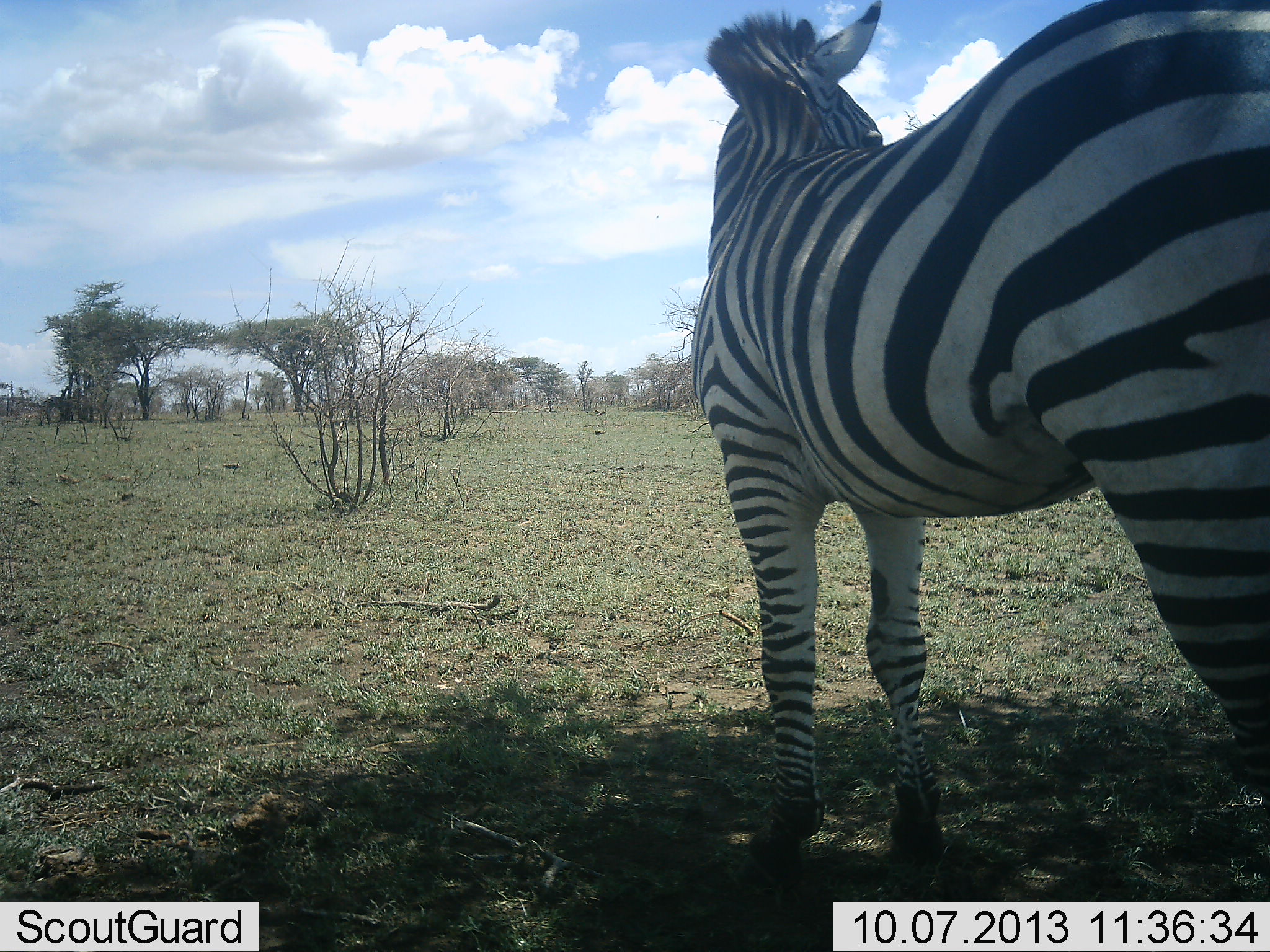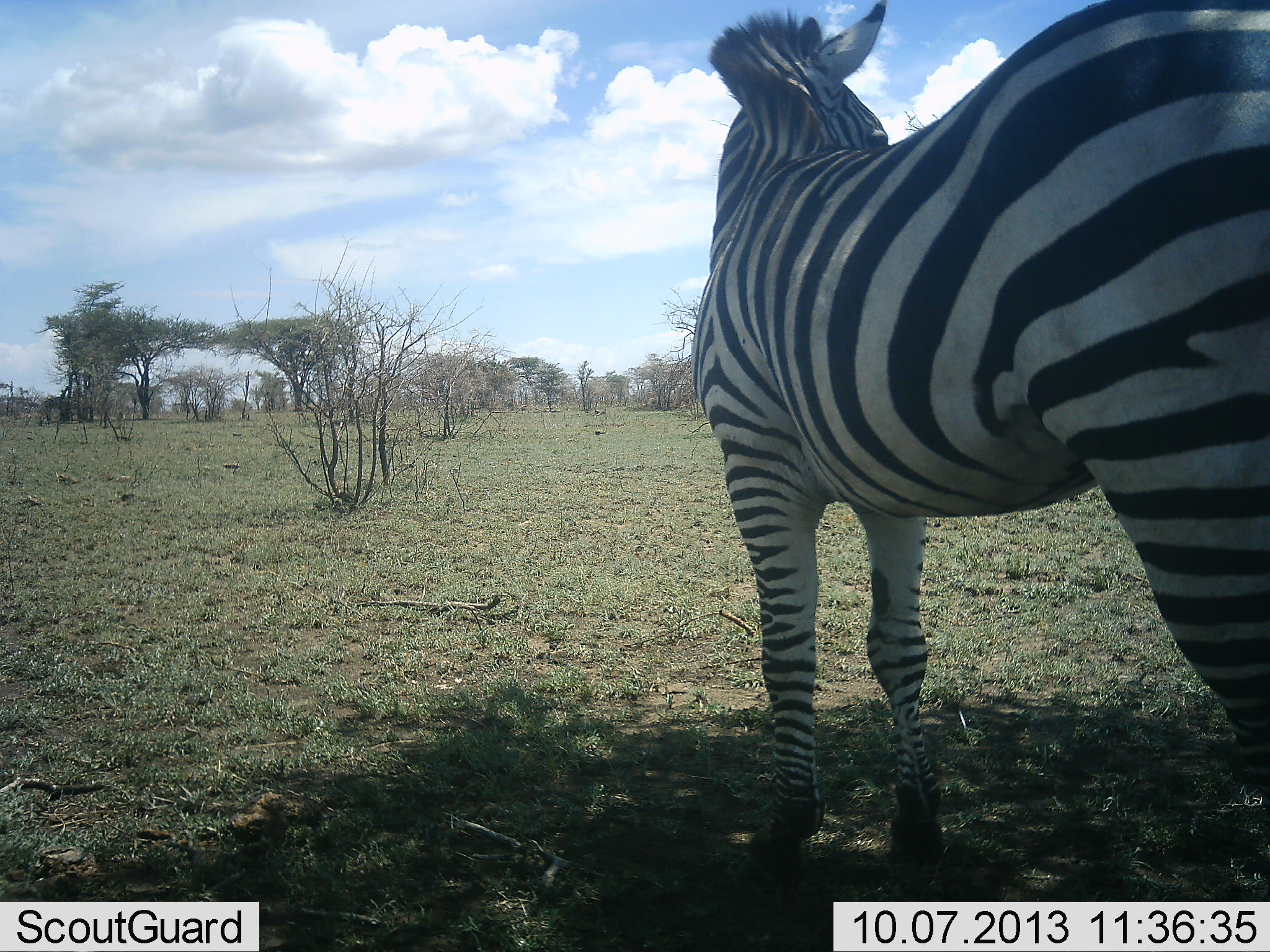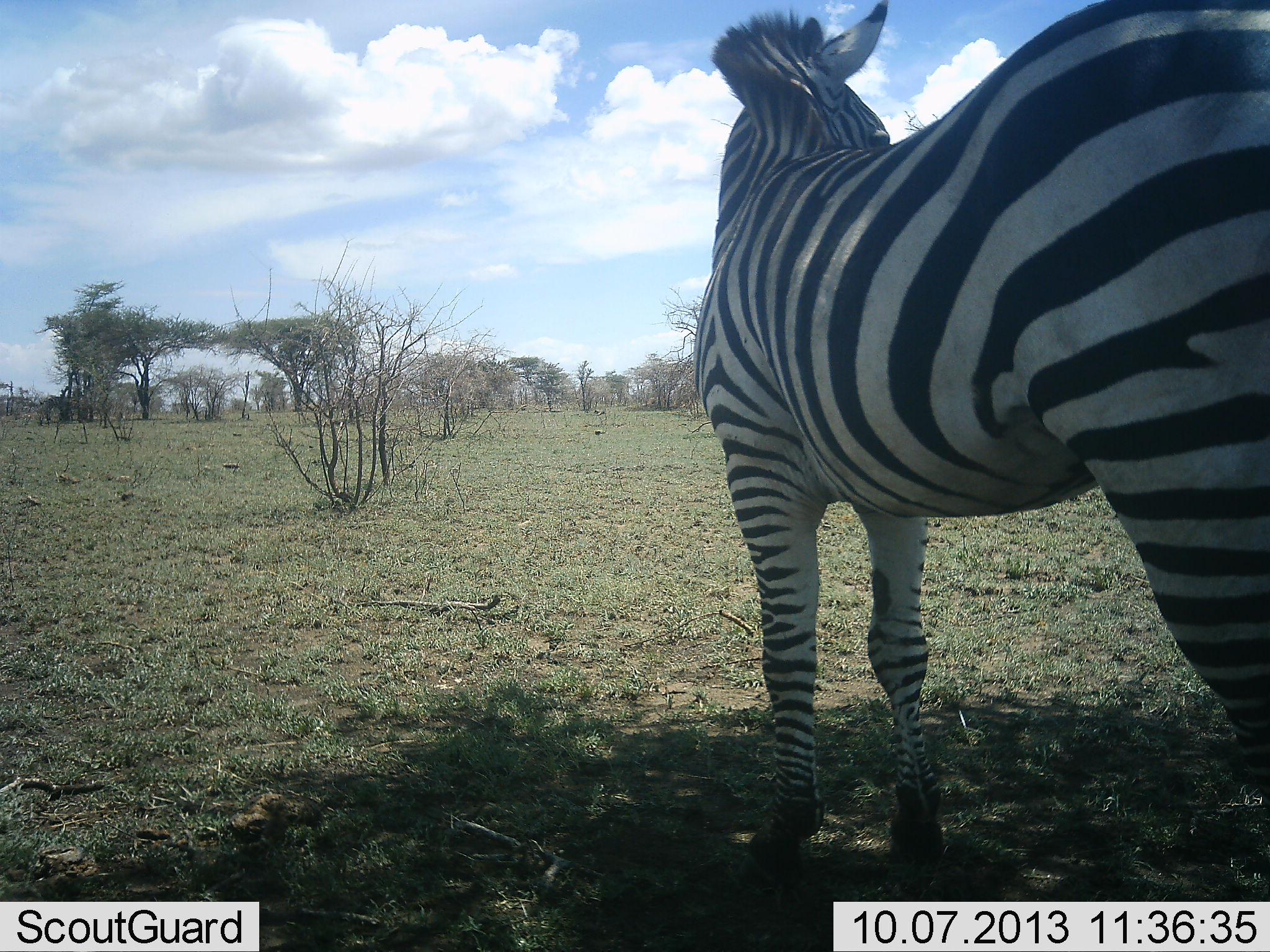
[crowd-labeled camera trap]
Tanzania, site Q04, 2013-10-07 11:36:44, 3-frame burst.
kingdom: Animalia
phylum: Chordata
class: Mammalia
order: Perissodactyla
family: Equidae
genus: Equus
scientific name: Equus quagga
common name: plains zebra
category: zebra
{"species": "zebra (plains zebra) (Equus quagga)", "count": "1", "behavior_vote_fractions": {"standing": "100%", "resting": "0%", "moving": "4%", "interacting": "0%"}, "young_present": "0%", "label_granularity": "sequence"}